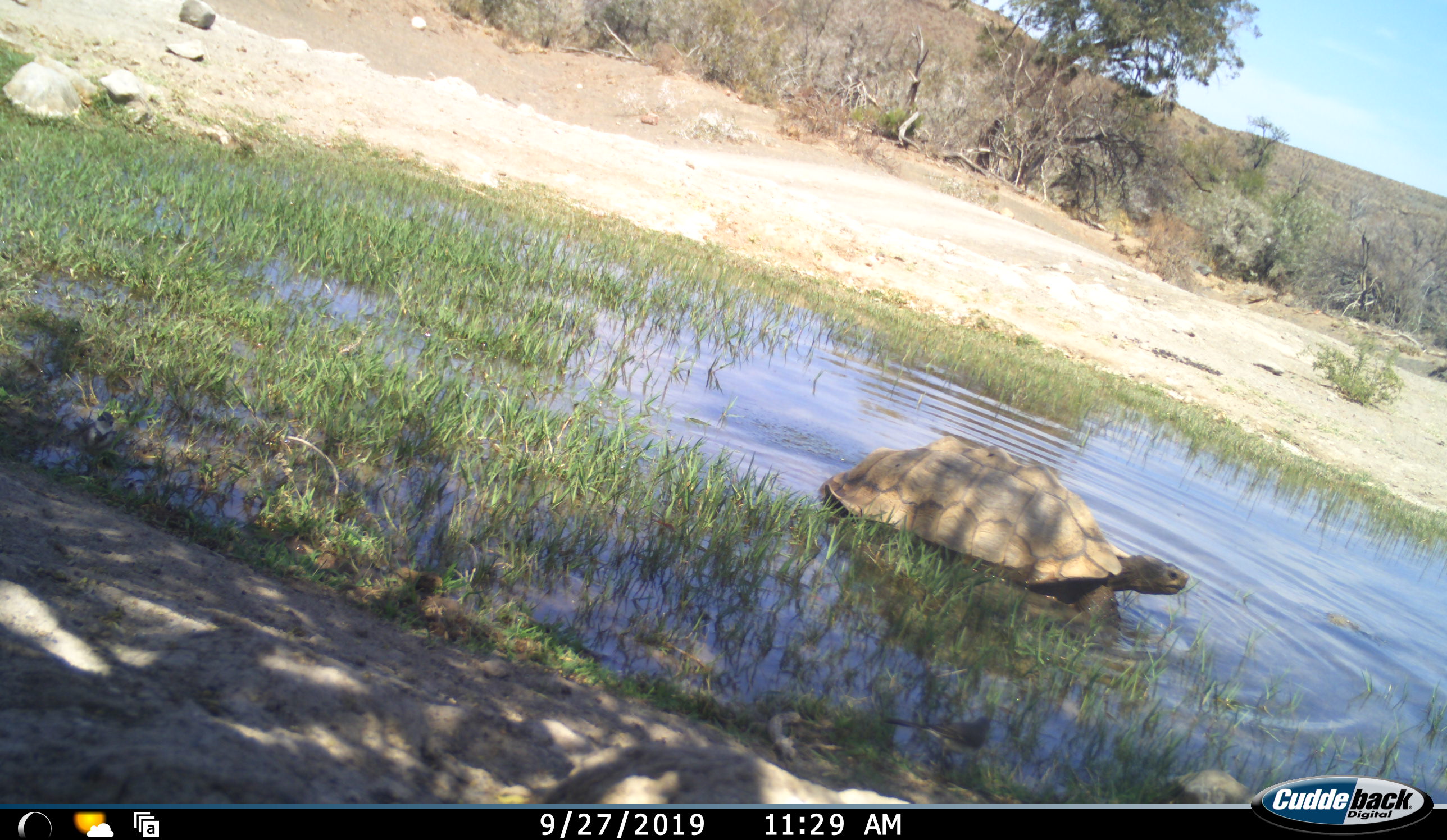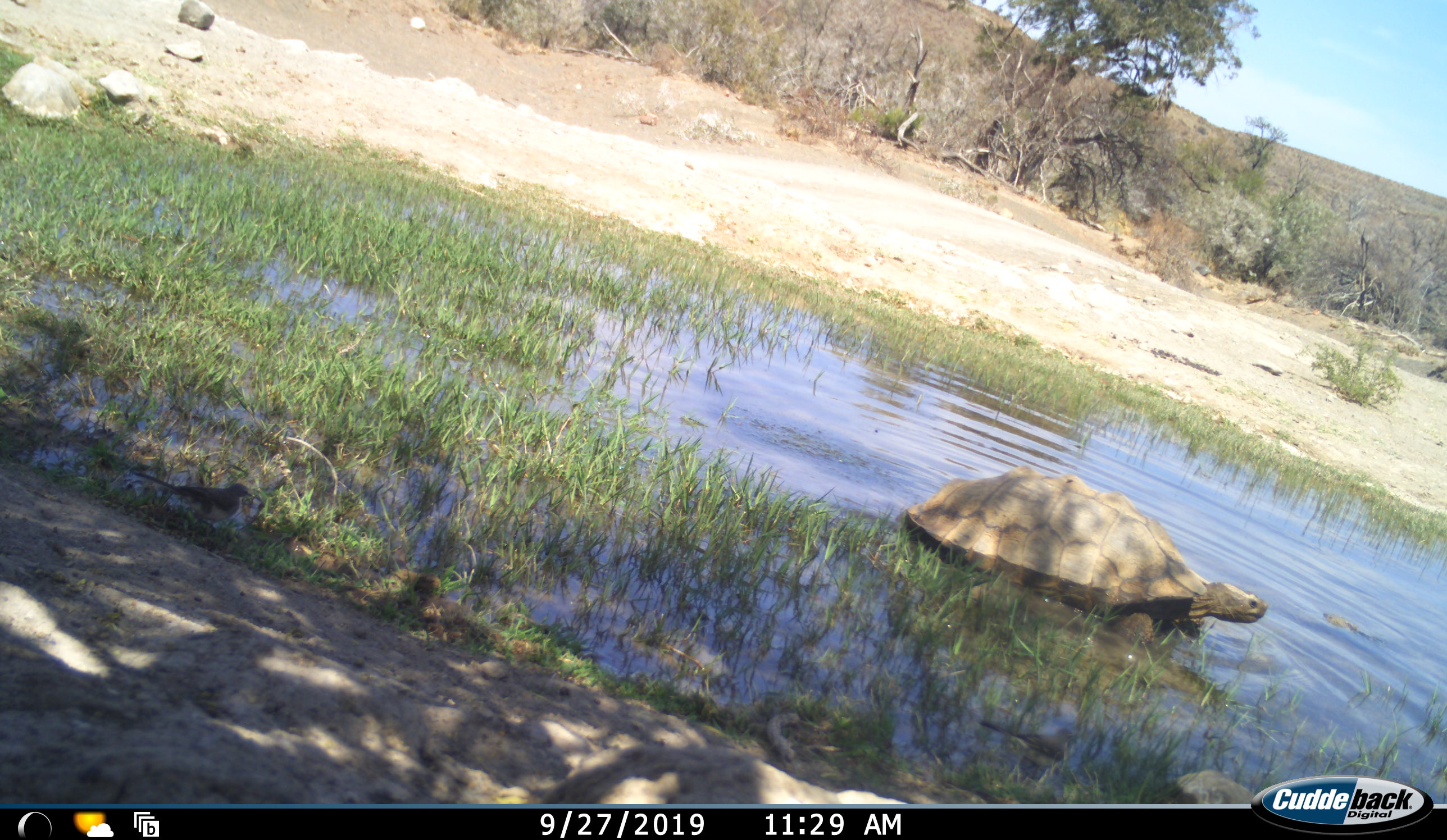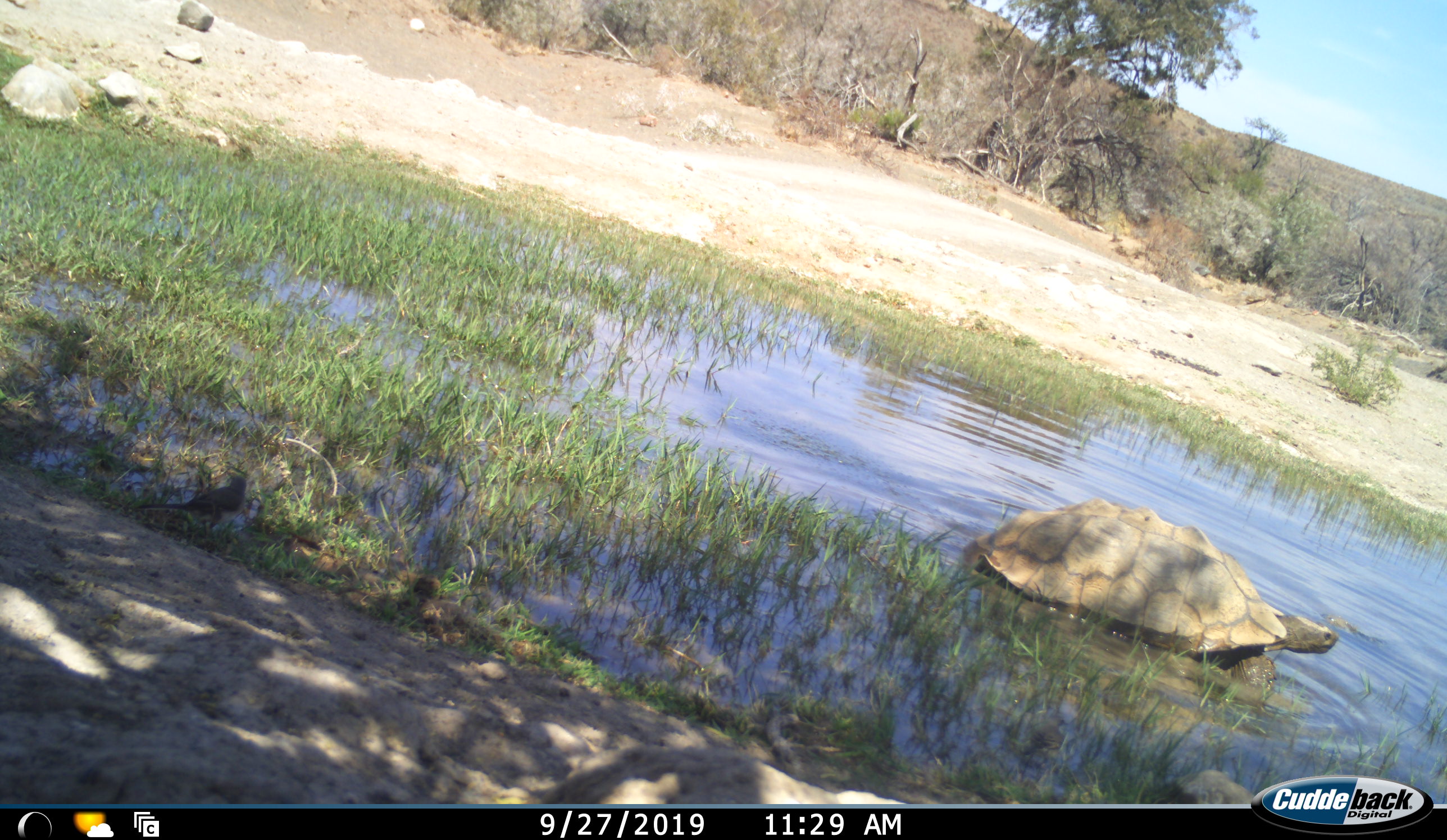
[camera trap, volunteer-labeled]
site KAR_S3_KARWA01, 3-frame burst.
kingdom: Animalia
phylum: Chordata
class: Reptilia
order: Testudines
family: Testudinidae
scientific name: Testudinidae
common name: tortoise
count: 1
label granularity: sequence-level